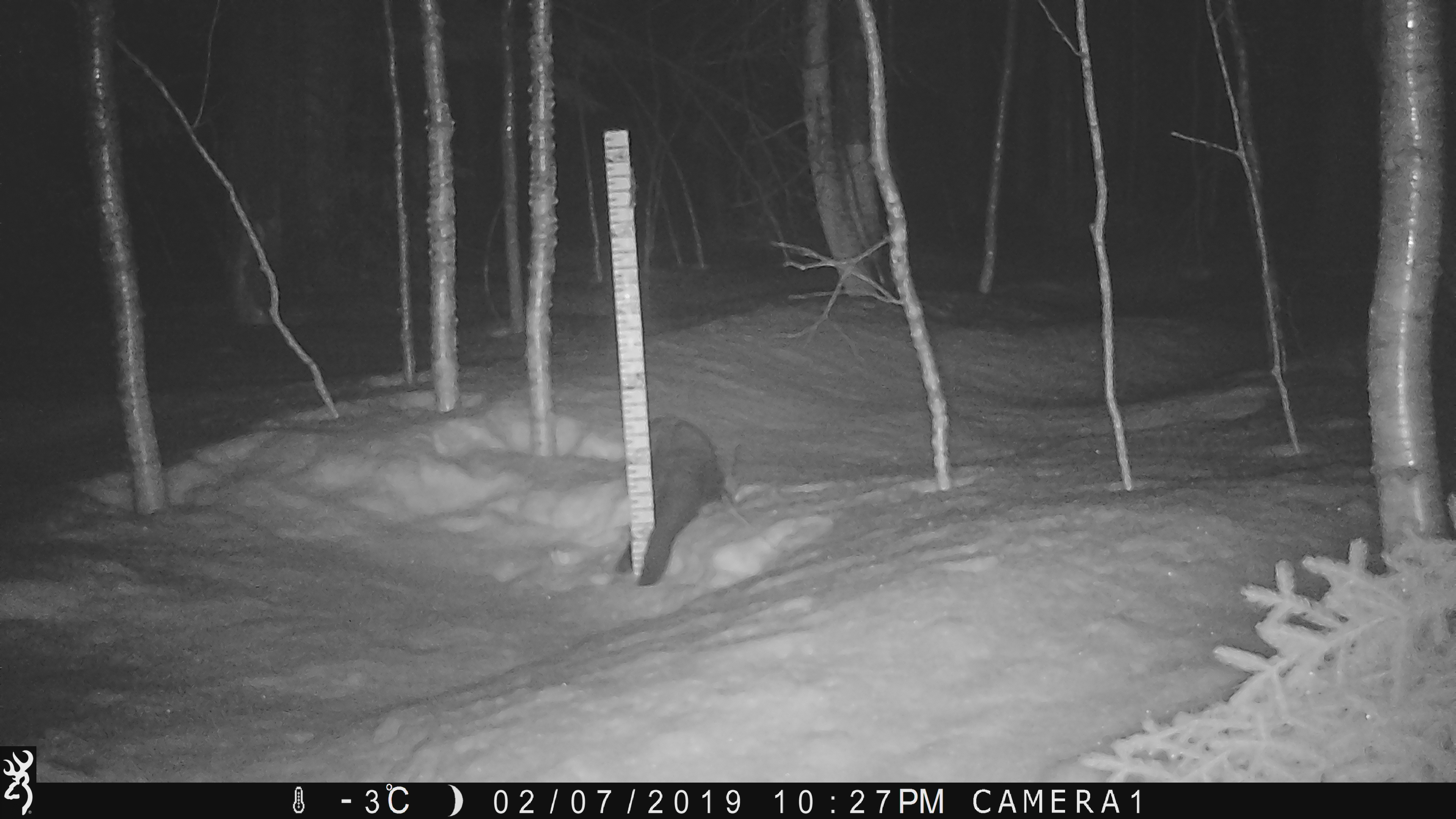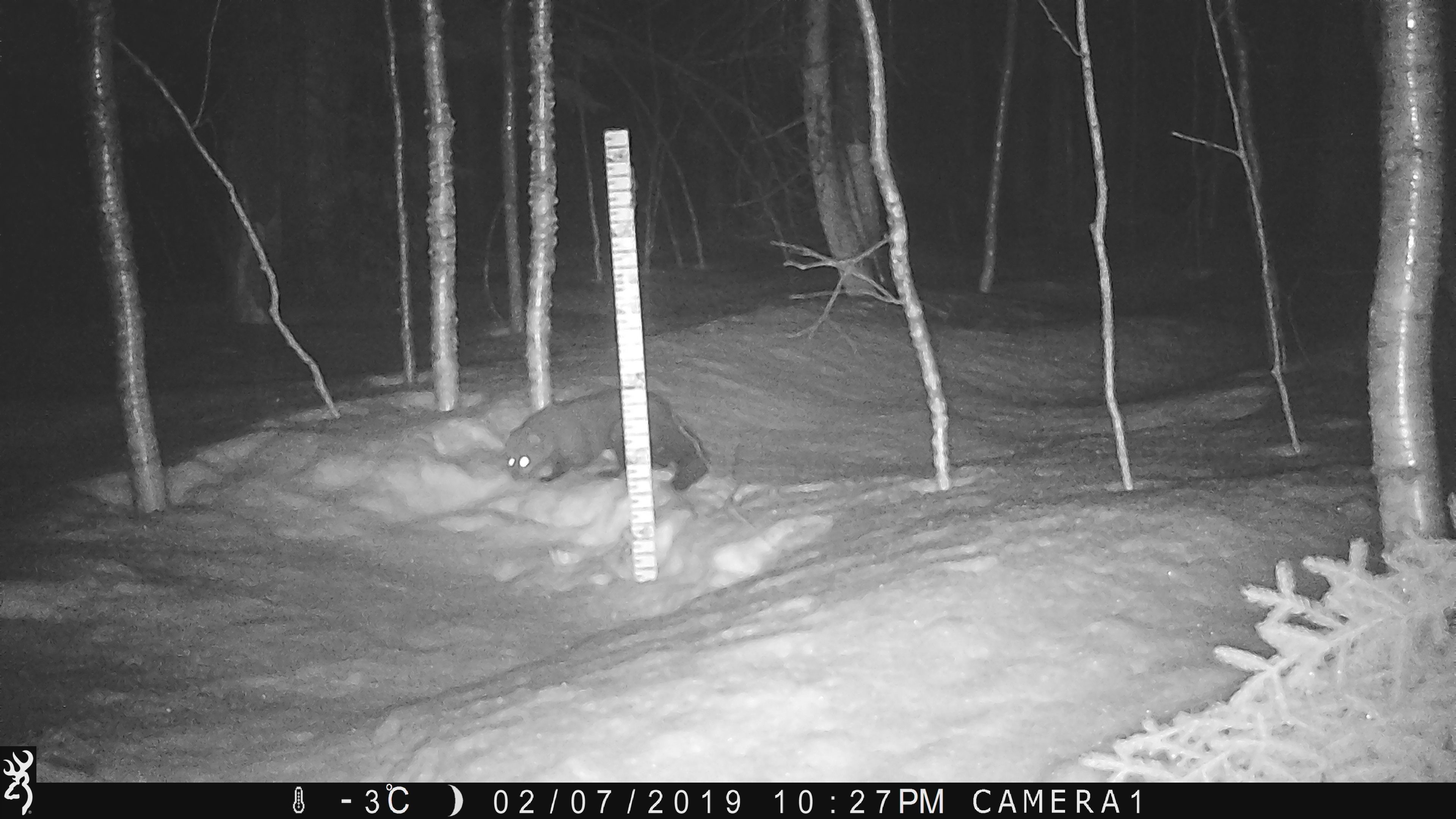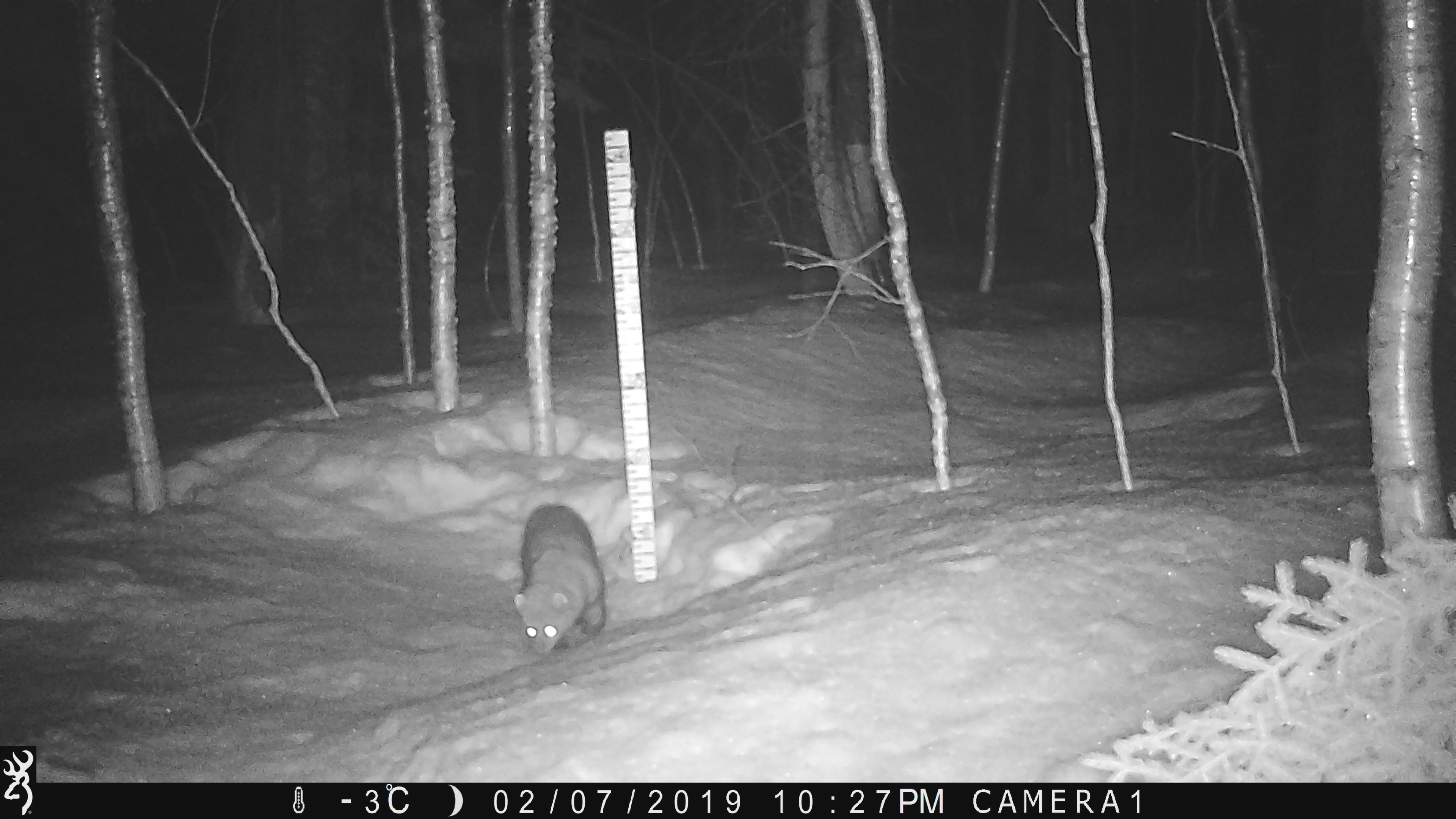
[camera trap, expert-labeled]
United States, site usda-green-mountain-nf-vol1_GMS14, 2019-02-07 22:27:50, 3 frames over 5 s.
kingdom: Animalia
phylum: Chordata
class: Mammalia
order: Carnivora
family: Mustelidae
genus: Pekania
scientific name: Pekania pennanti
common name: fisher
Fisher (Pekania pennanti).